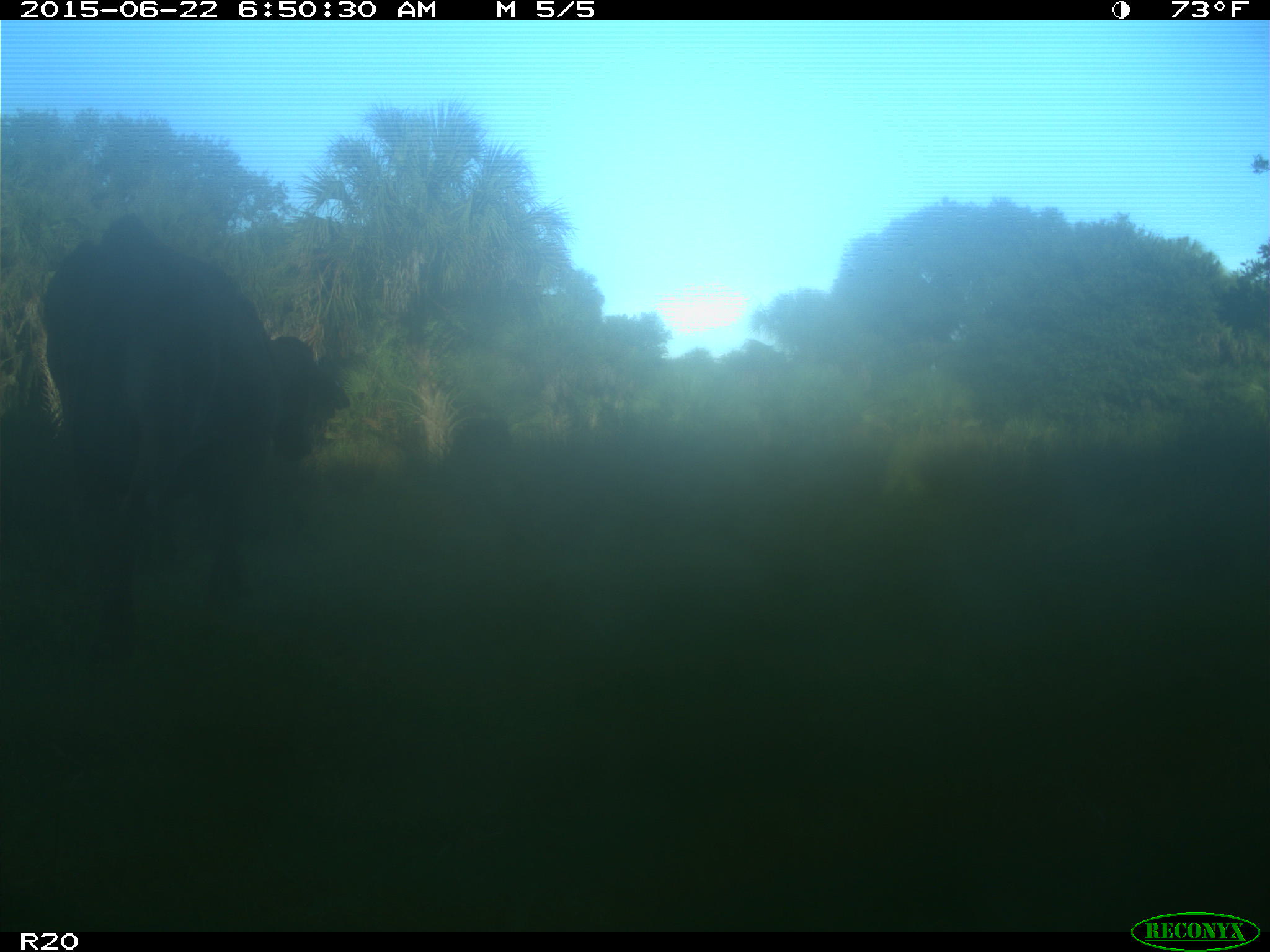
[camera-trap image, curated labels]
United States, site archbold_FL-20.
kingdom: Animalia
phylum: Chordata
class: Mammalia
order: Artiodactyla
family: Bovidae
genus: Bos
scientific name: Bos taurus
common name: domestic cow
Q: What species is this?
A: Bos taurus (domestic cow).